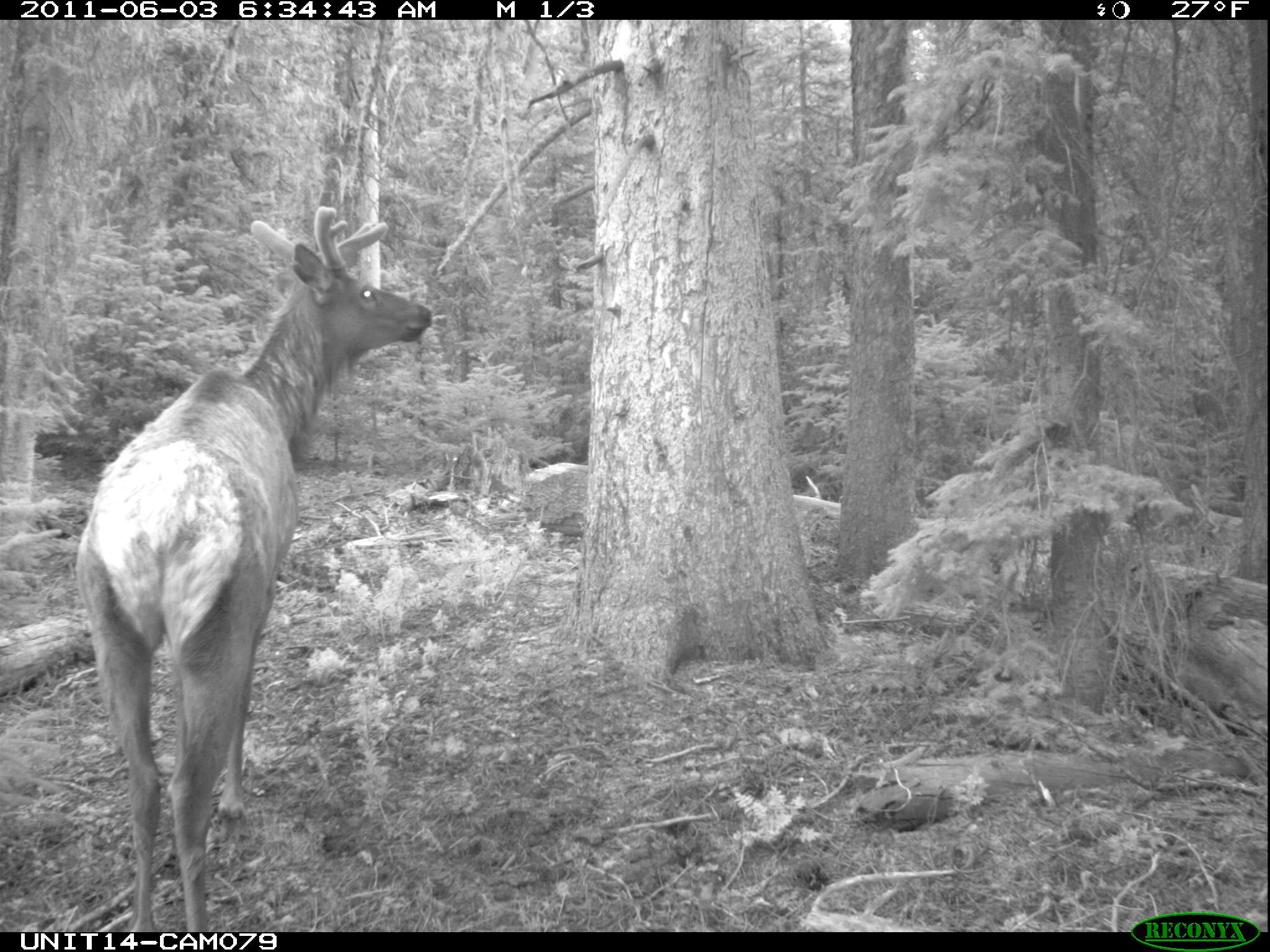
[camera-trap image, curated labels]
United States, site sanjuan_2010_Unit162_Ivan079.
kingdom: Animalia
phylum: Chordata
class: Mammalia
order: Artiodactyla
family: Cervidae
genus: Cervus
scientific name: Cervus elaphus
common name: red deer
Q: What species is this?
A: Cervus elaphus (red deer).